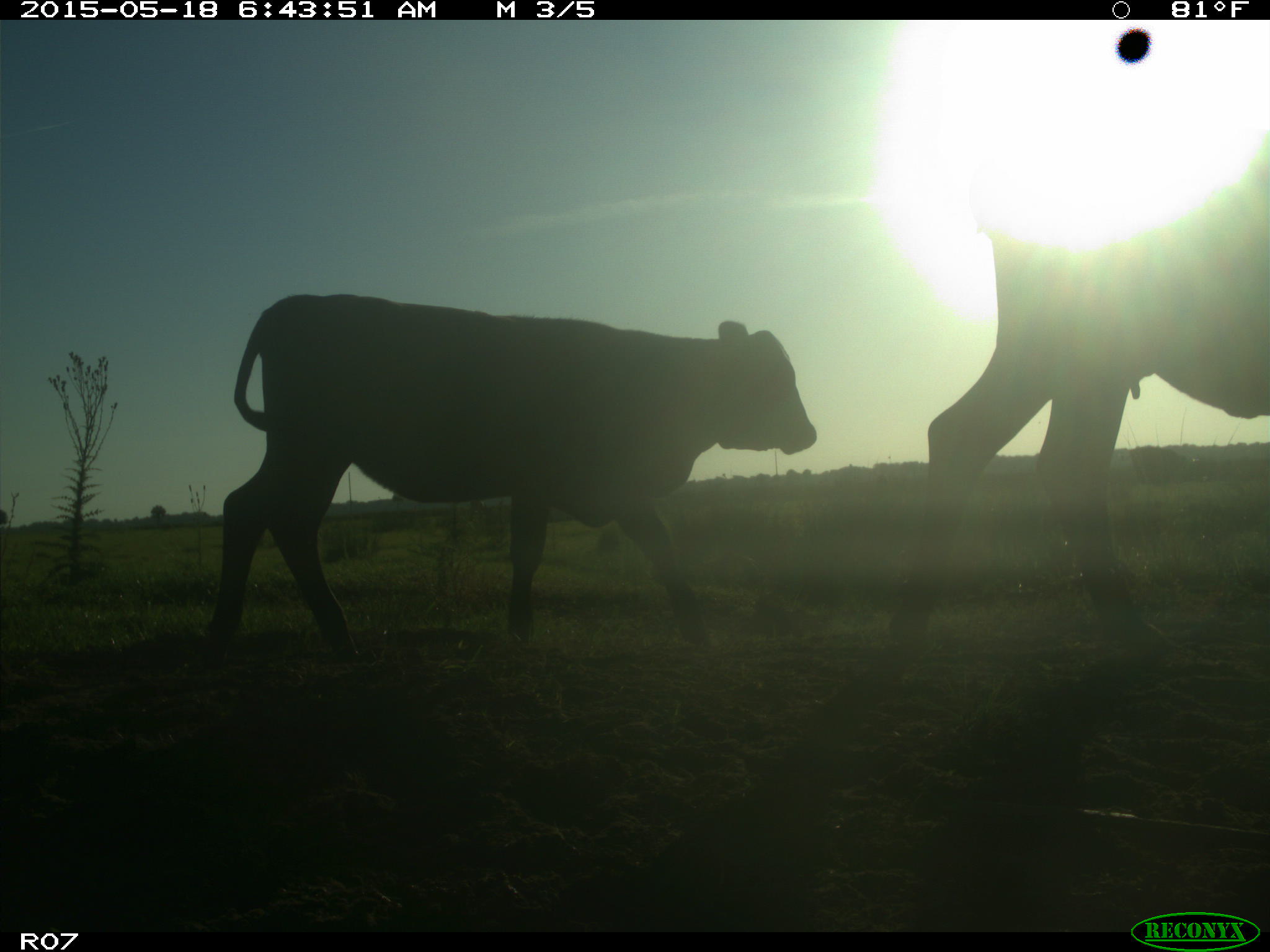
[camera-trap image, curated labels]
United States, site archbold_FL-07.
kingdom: Animalia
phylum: Chordata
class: Mammalia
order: Artiodactyla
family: Bovidae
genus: Bos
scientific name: Bos taurus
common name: domestic cow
Bos taurus (domestic cow).